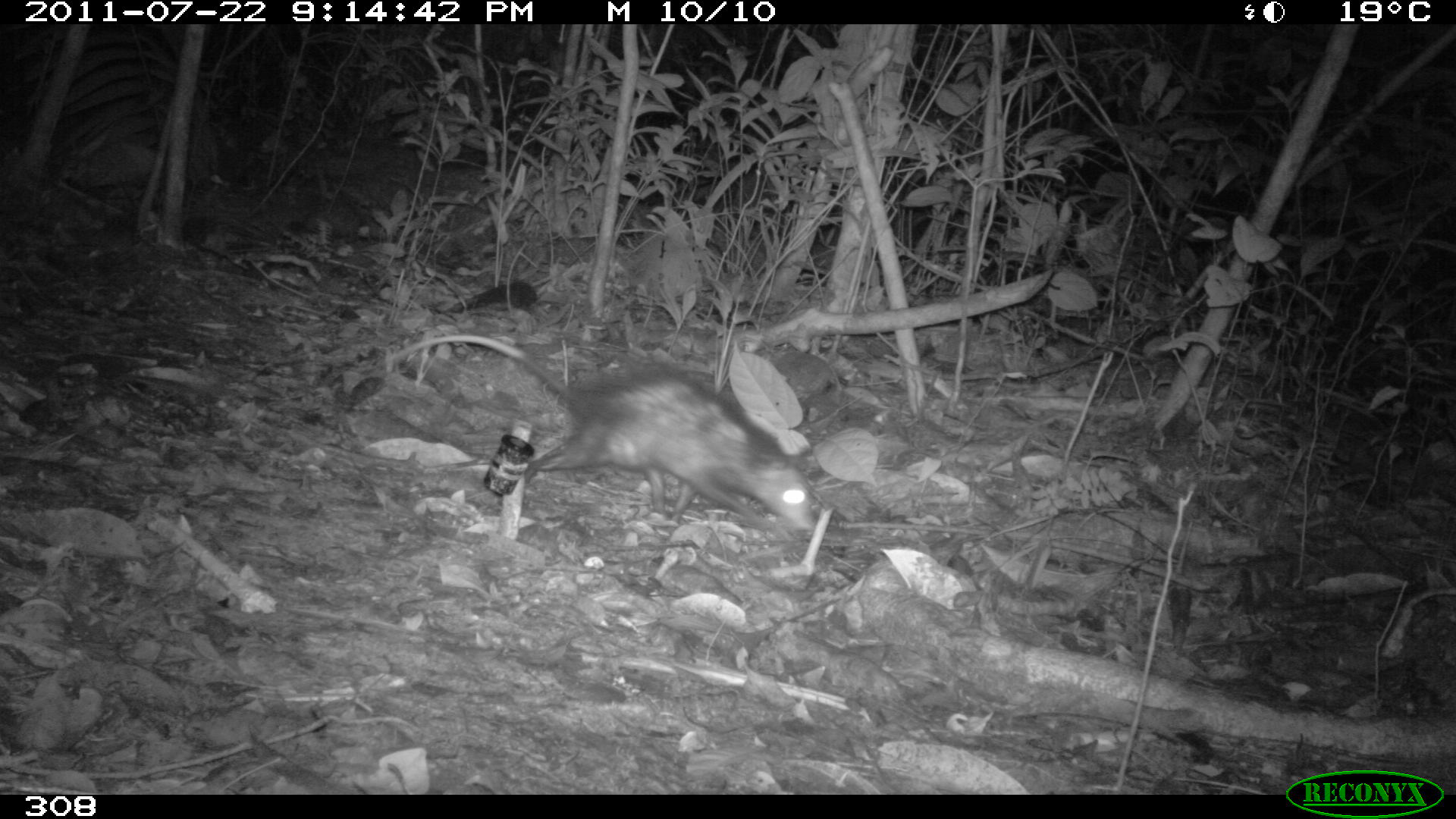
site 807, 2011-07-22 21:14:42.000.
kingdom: Animalia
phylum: Chordata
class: Mammalia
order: Didelphimorphia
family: Didelphidae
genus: Didelphis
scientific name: Didelphis marsupialis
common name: southern opossum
Didelphis marsupialis (southern opossum).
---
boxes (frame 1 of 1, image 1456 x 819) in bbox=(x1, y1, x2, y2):
didelphis marsupialis: bbox=(384, 331, 816, 535)